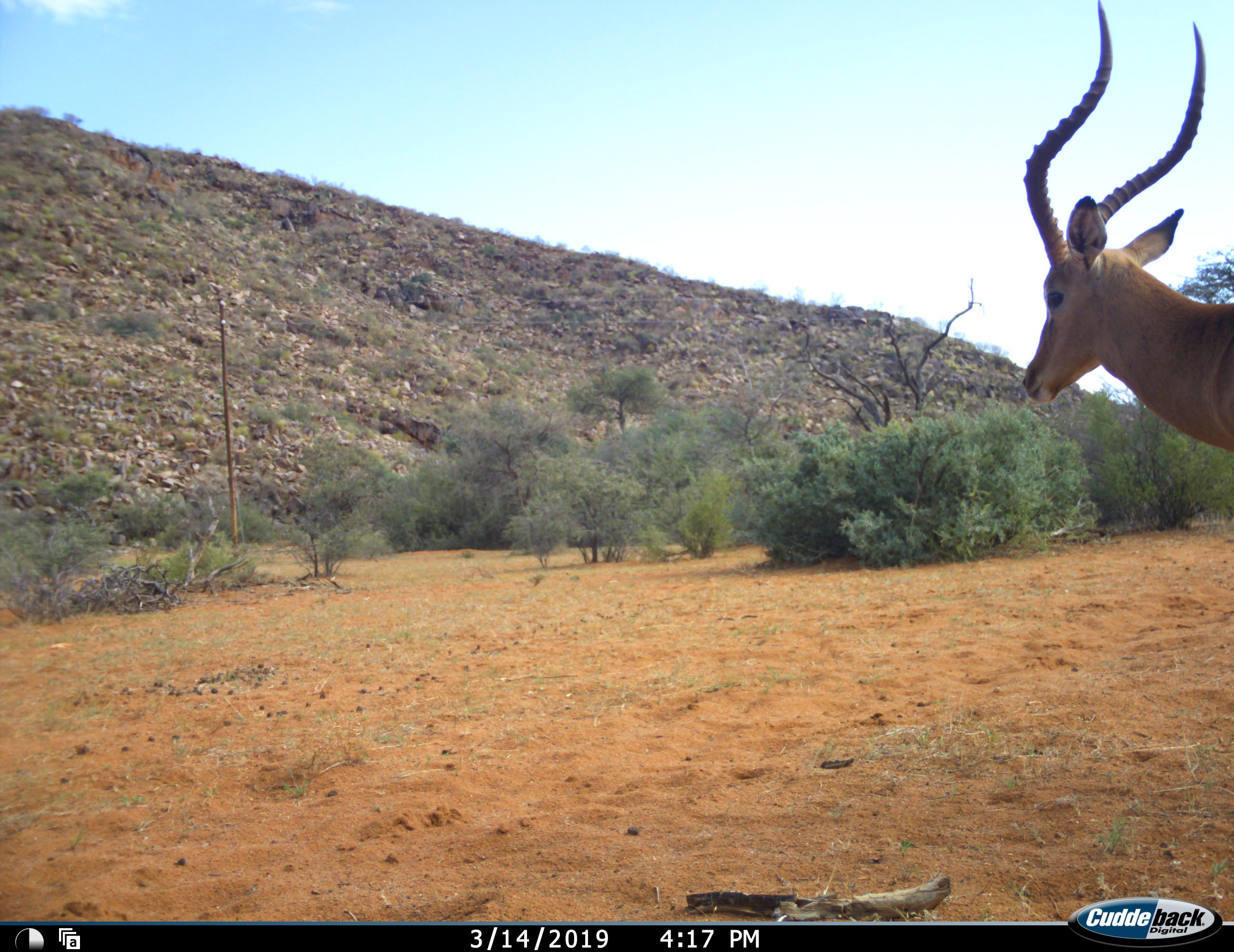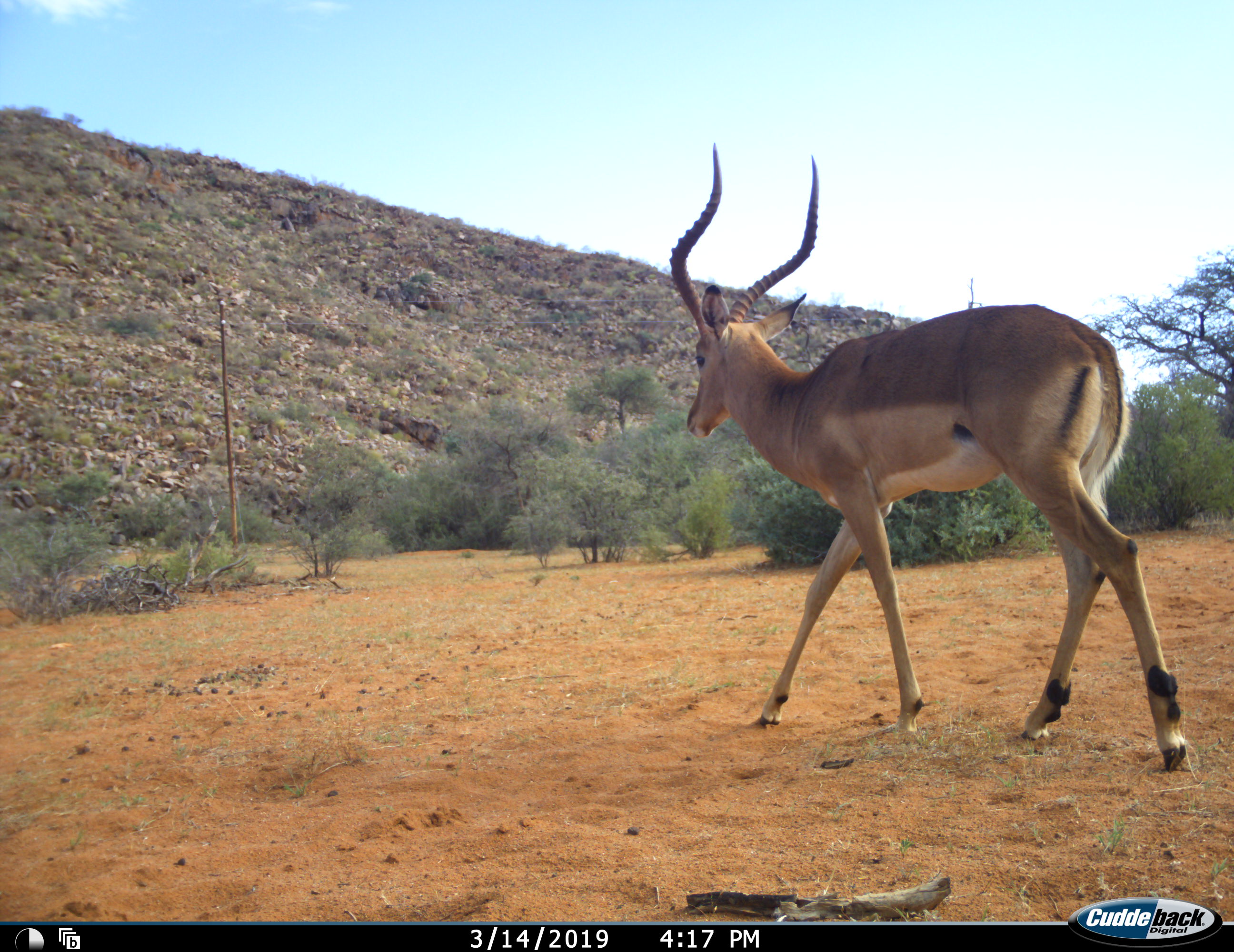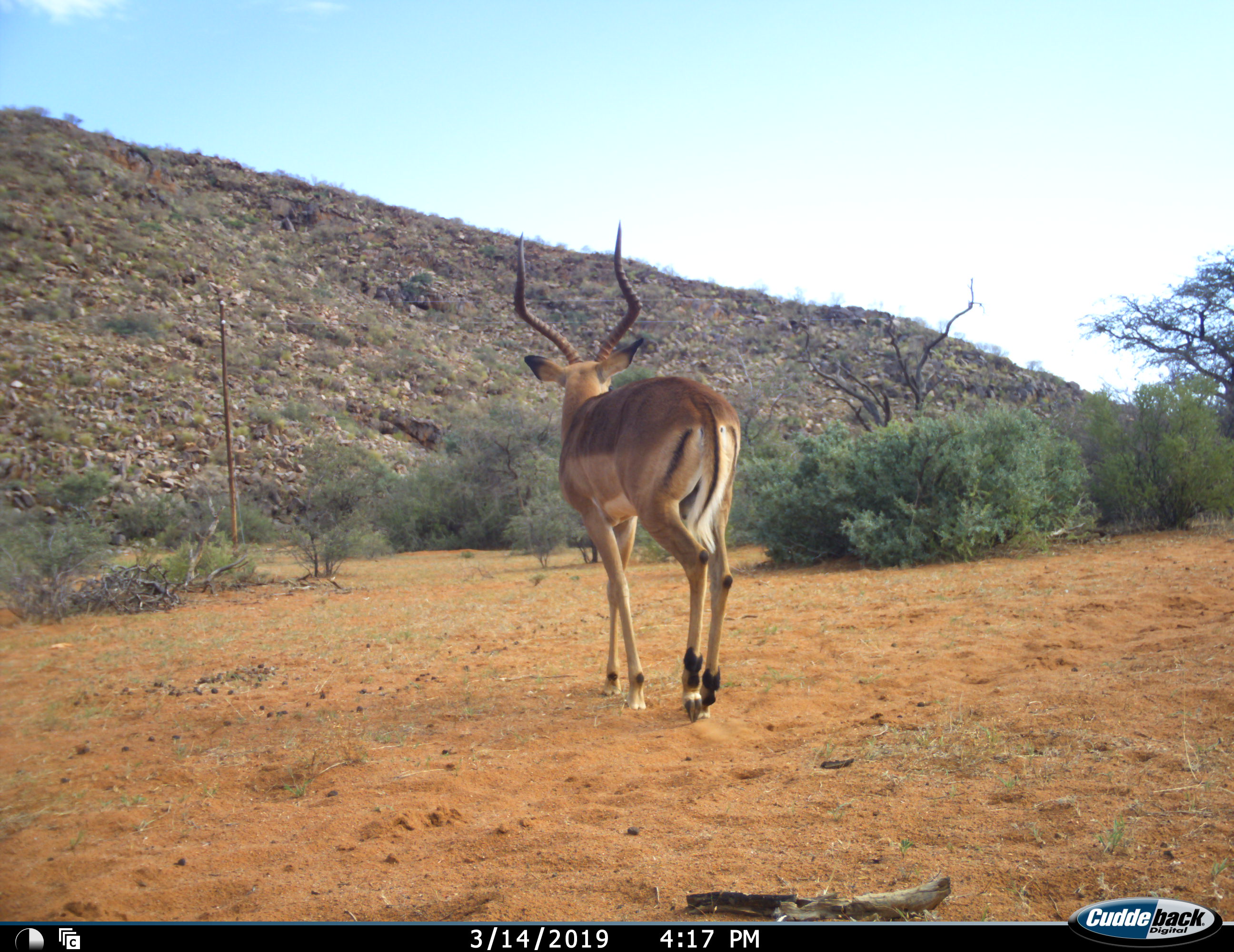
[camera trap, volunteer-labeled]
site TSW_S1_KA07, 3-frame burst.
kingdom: Animalia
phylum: Chordata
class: Mammalia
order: Artiodactyla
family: Bovidae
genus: Aepyceros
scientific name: Aepyceros melampus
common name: impala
Impala (Aepyceros melampus), count 1. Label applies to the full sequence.